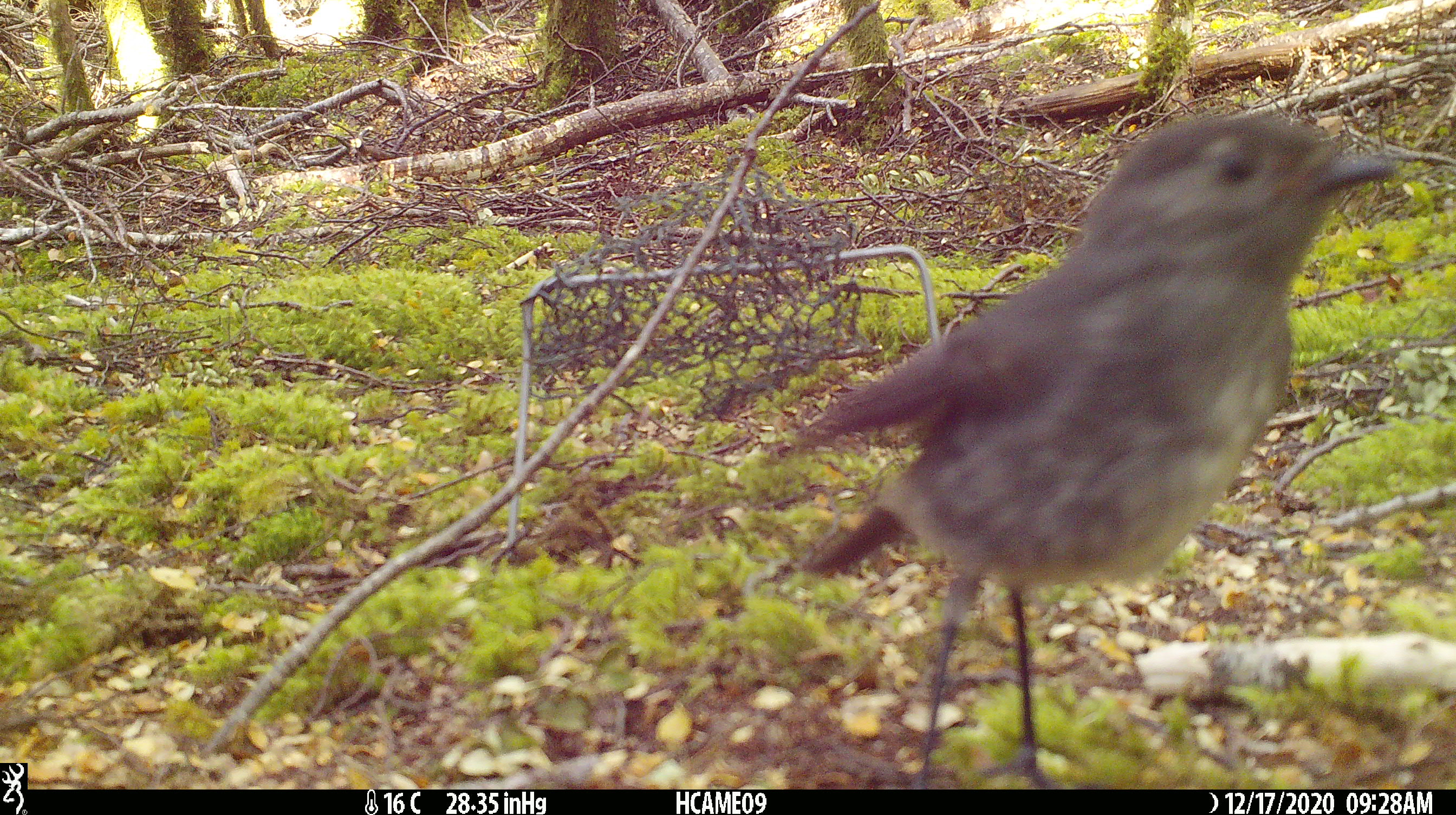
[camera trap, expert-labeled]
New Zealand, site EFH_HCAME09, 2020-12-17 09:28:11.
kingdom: Animalia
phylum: Chordata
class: Aves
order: Passeriformes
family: Petroicidae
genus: Petroica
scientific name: Petroica australis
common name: new zealand robin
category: robin